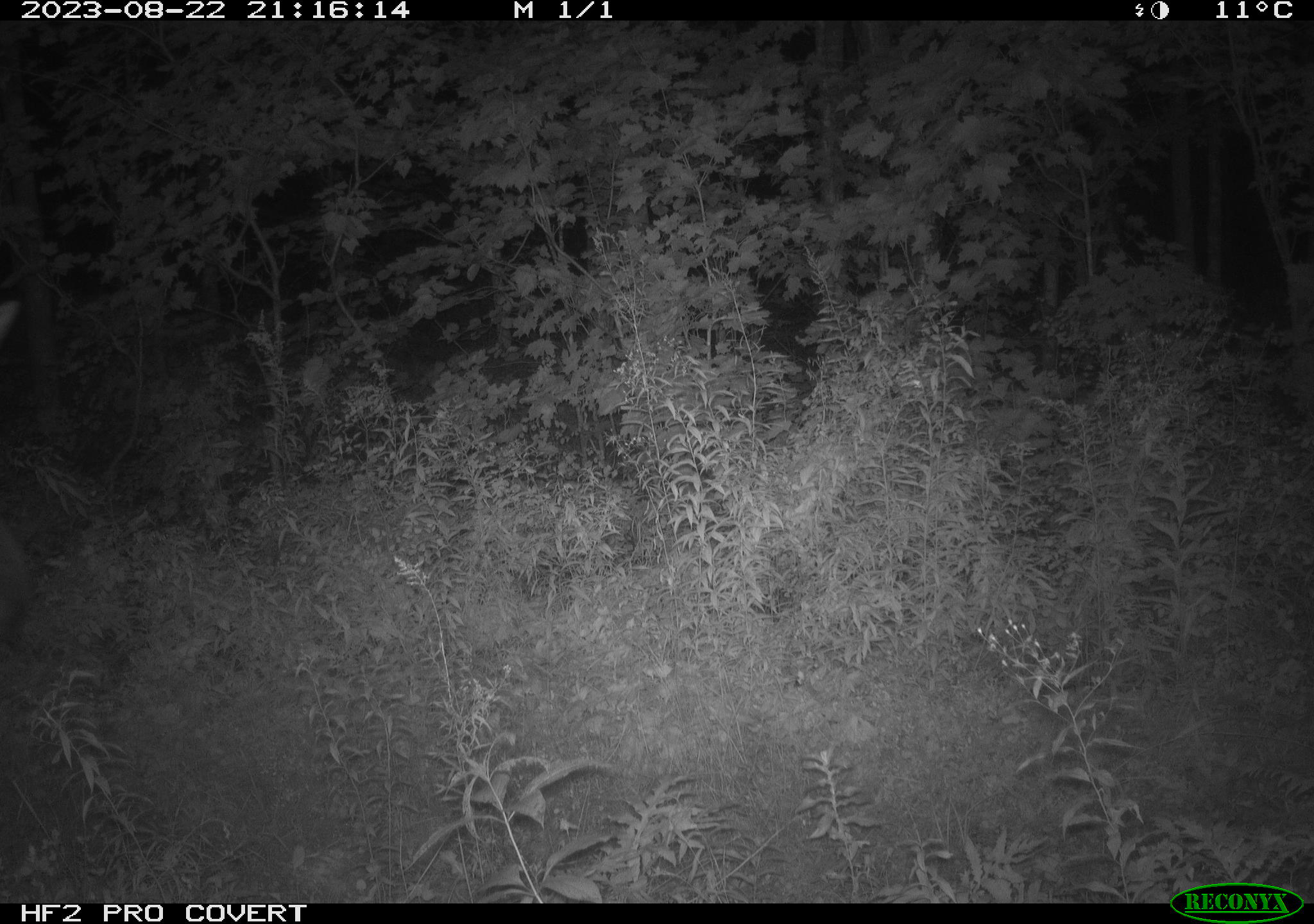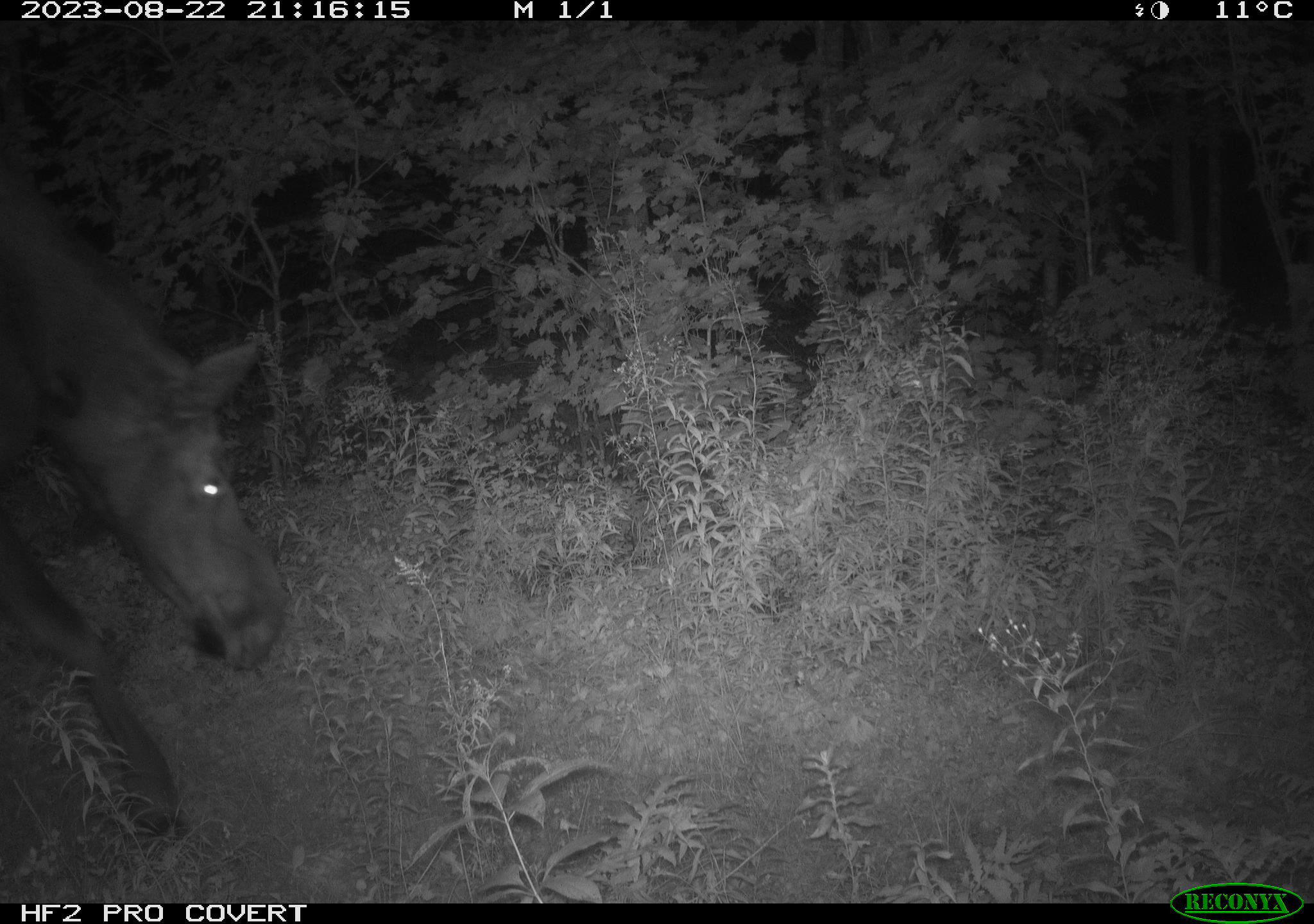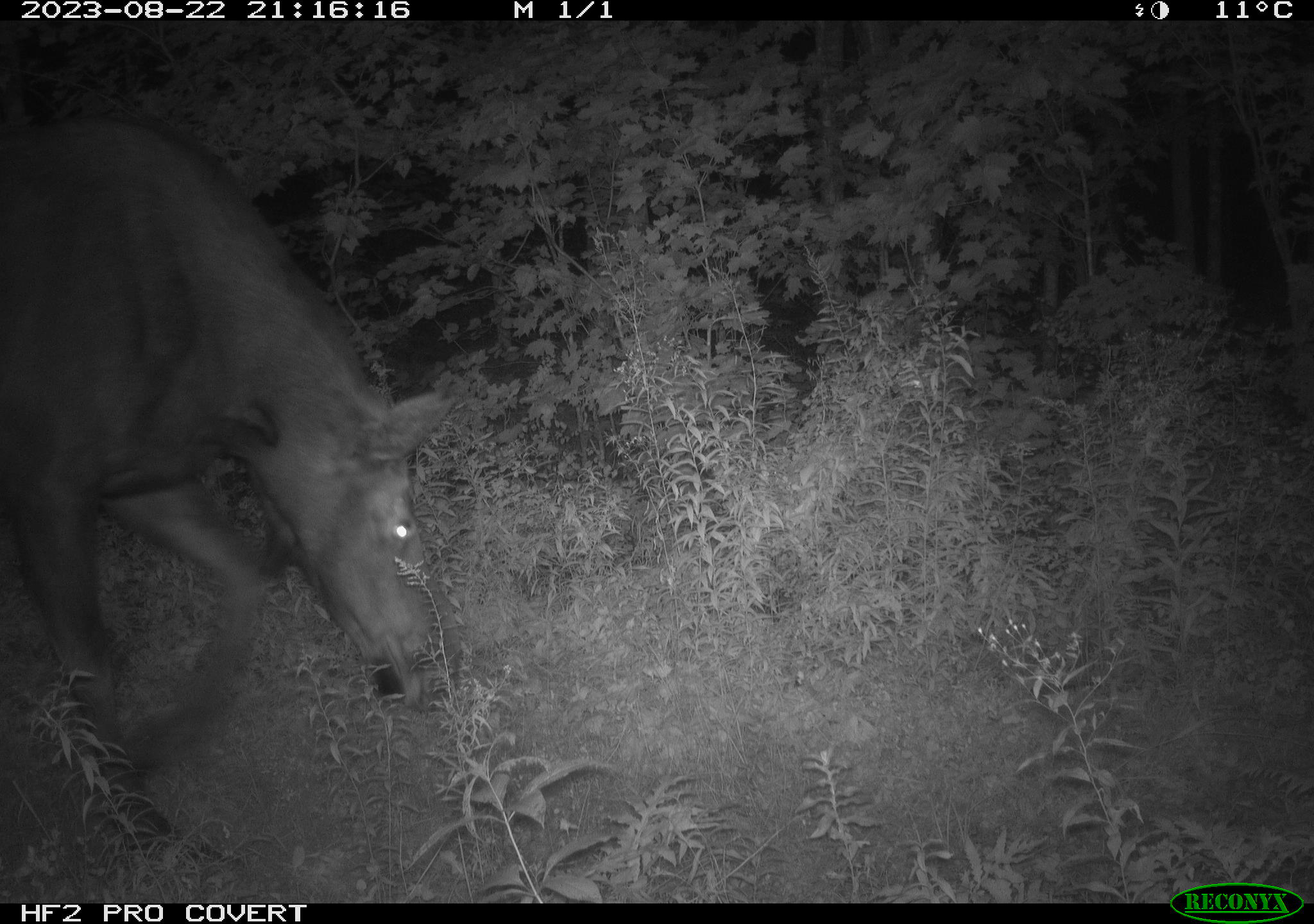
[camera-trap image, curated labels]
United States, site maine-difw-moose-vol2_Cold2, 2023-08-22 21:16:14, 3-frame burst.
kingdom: Animalia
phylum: Chordata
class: Mammalia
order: Artiodactyla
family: Cervidae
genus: Alces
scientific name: Alces alces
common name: moose